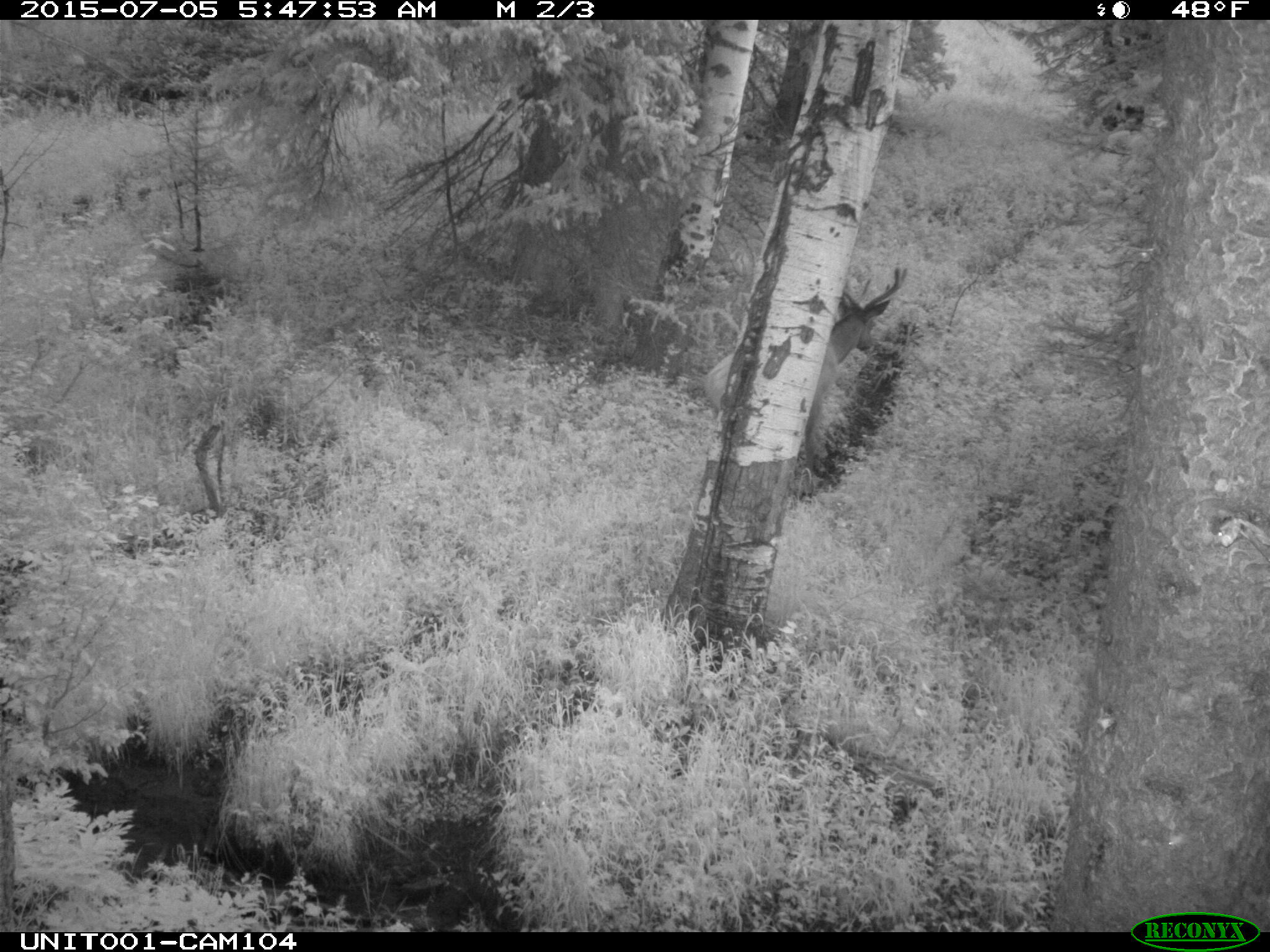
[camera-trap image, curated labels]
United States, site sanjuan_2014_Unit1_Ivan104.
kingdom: Animalia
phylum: Chordata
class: Mammalia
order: Artiodactyla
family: Cervidae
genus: Cervus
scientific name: Cervus elaphus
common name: red deer